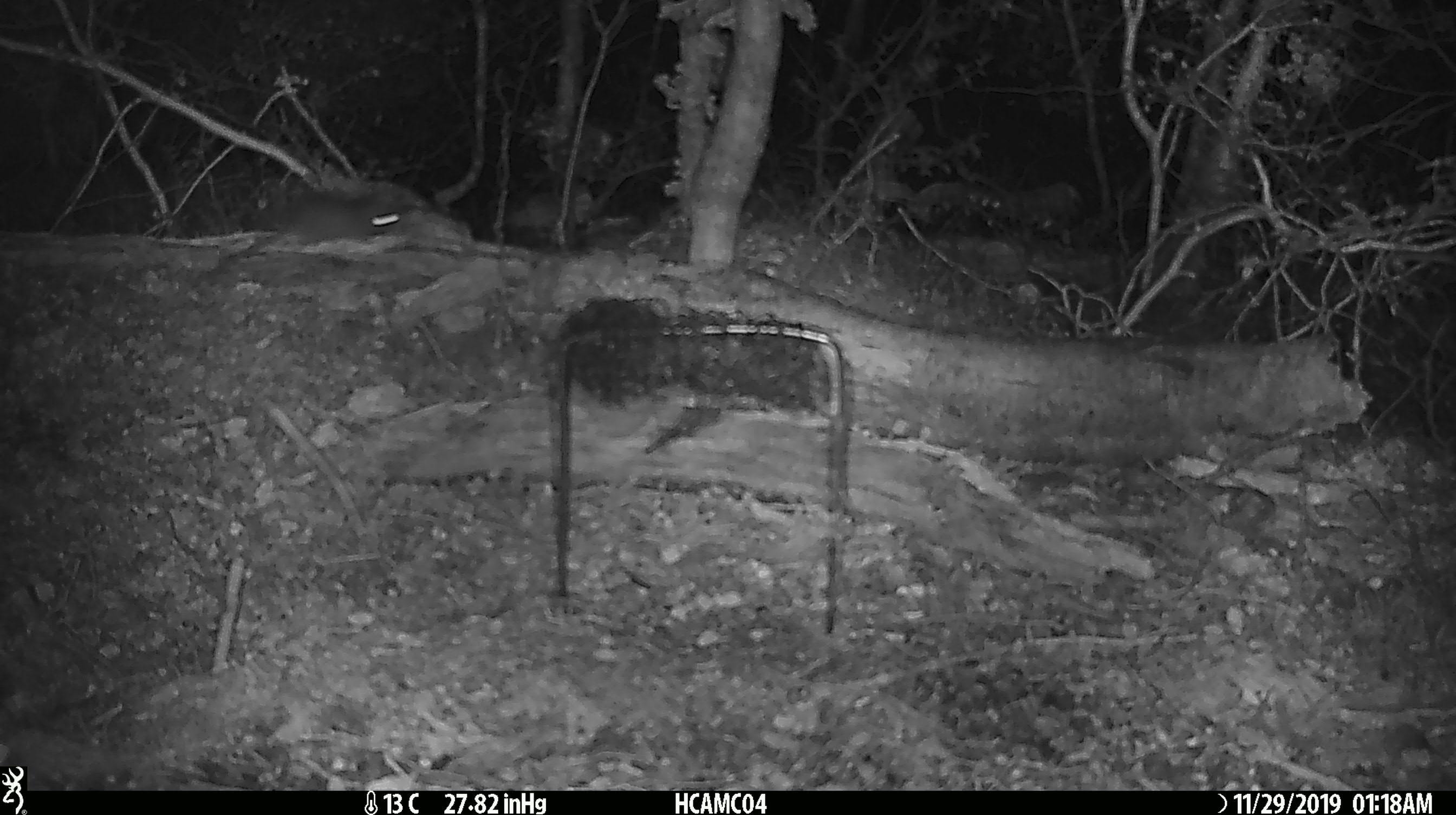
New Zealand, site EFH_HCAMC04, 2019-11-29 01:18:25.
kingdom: Animalia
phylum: Chordata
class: Mammalia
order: Rodentia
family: Muridae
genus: Mus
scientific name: Mus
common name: mouse